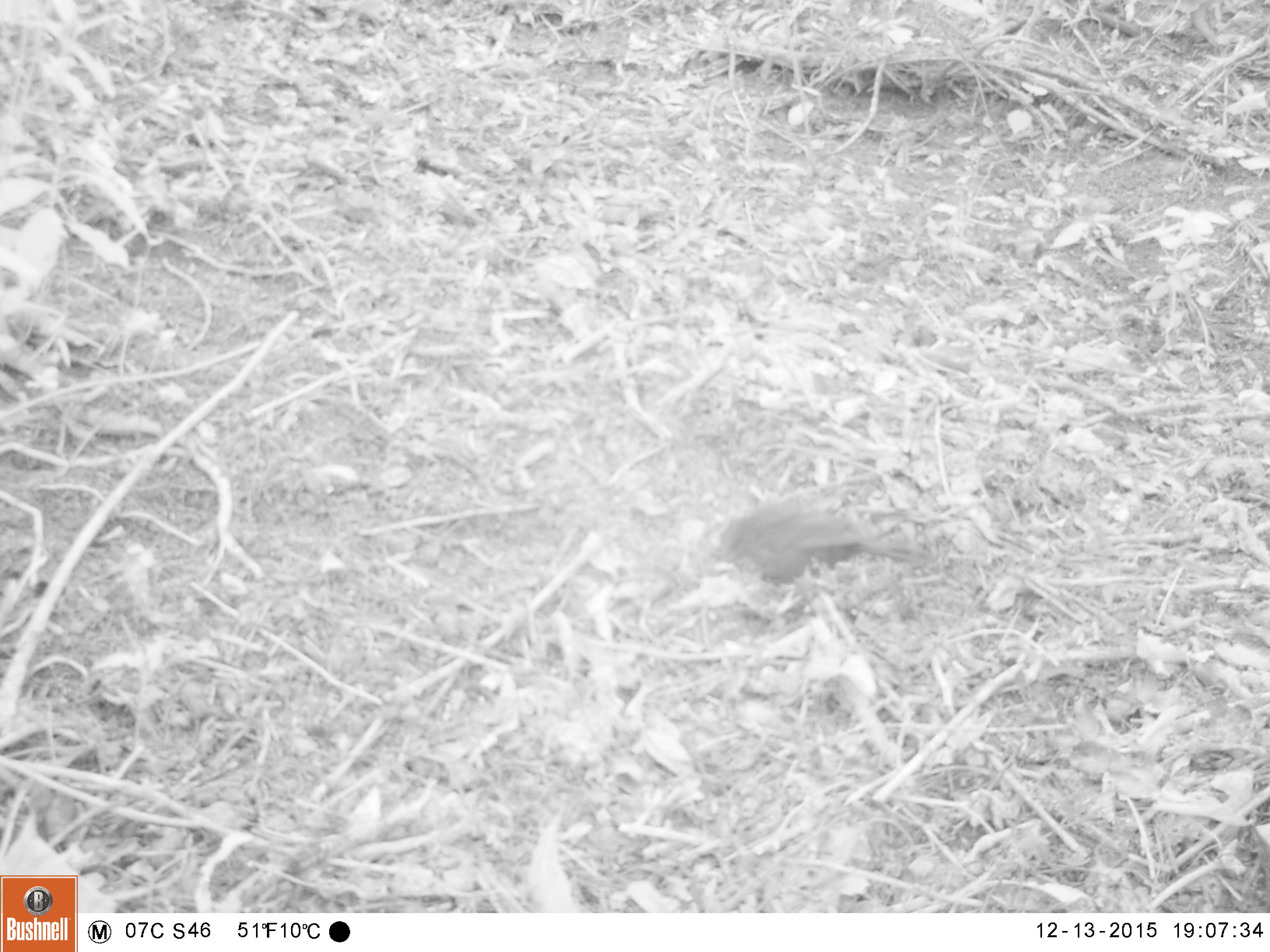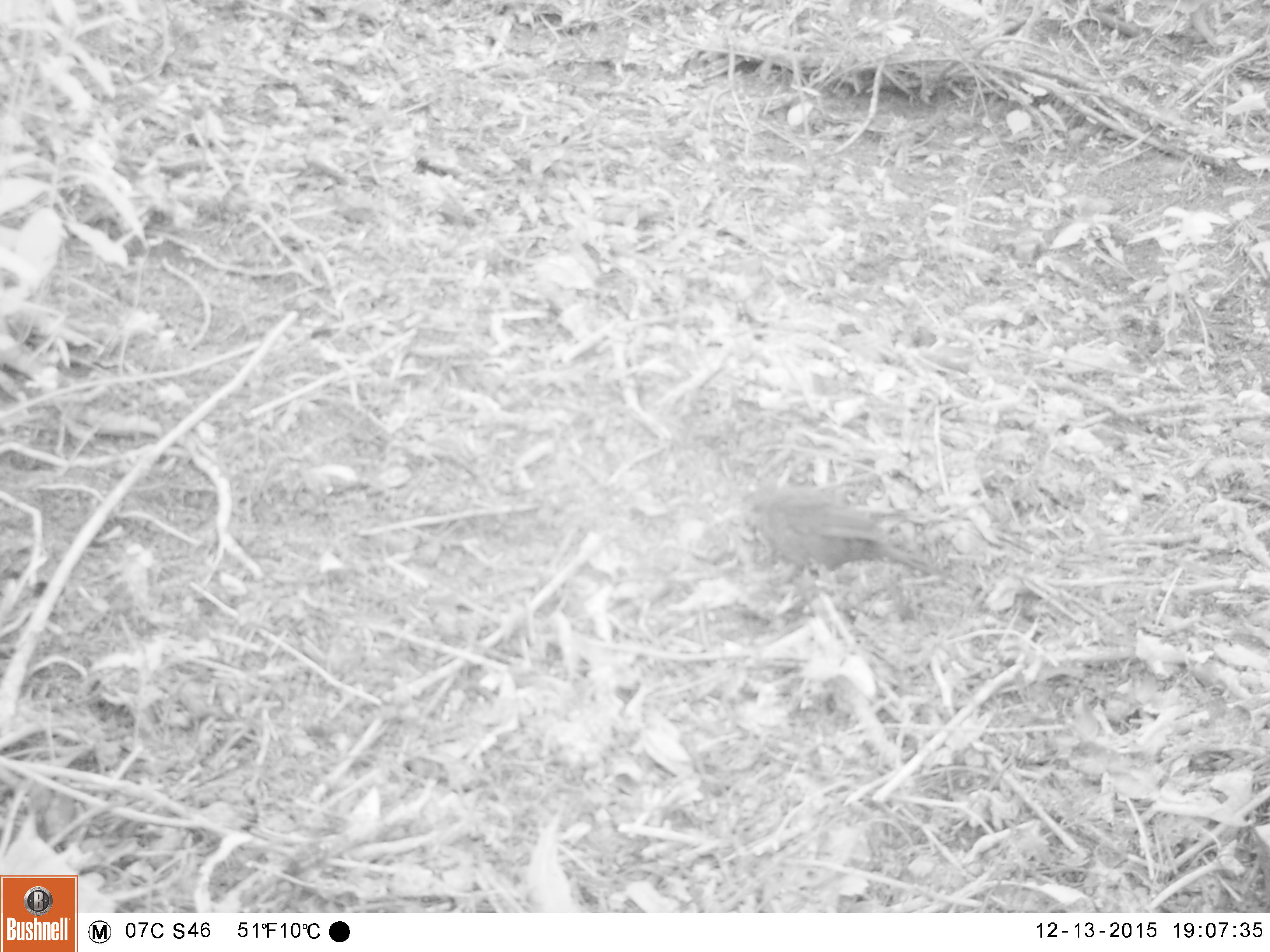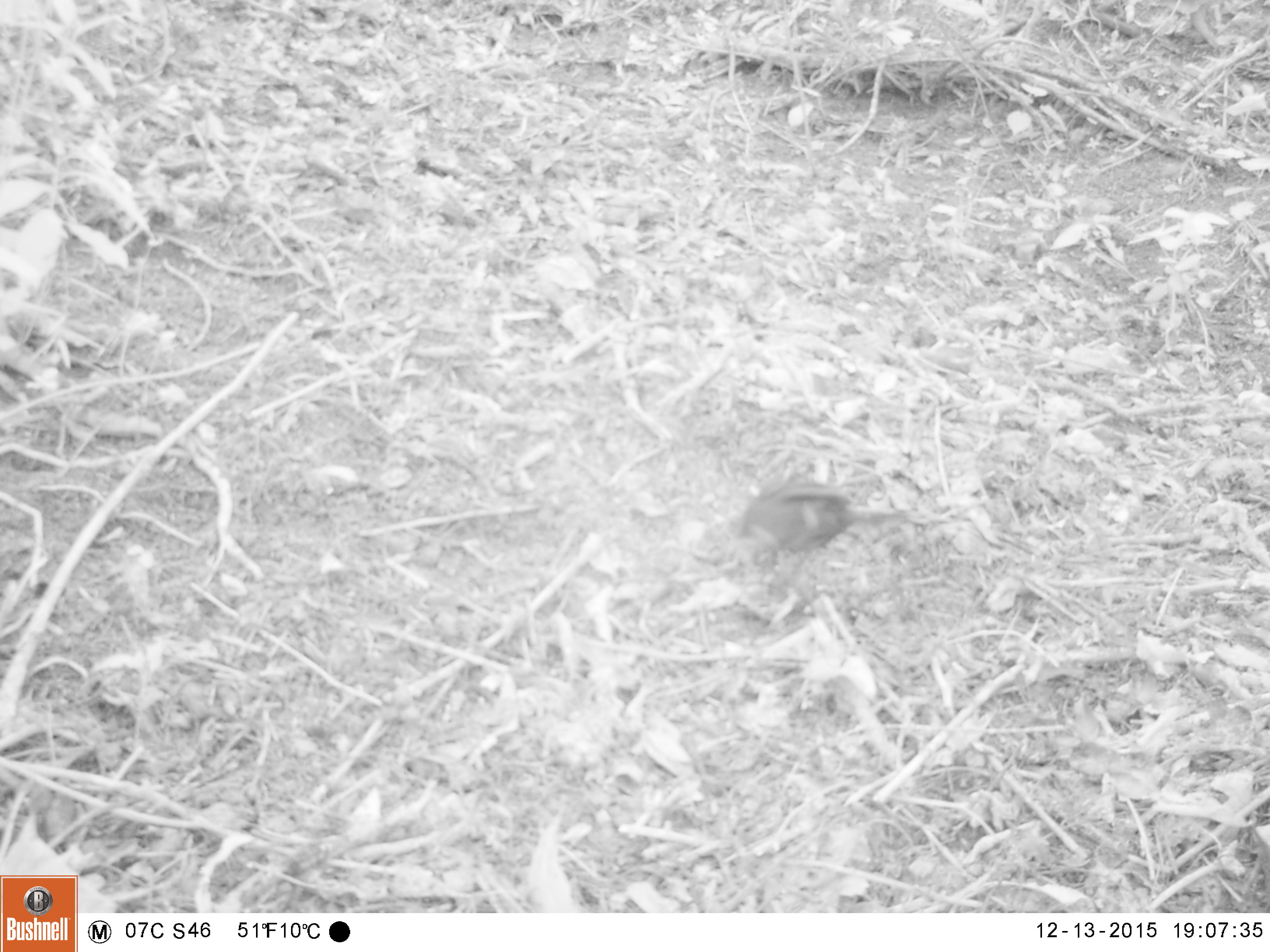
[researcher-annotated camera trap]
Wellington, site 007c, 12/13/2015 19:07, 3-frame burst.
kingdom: Animalia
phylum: Chordata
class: Aves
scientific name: Aves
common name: bird